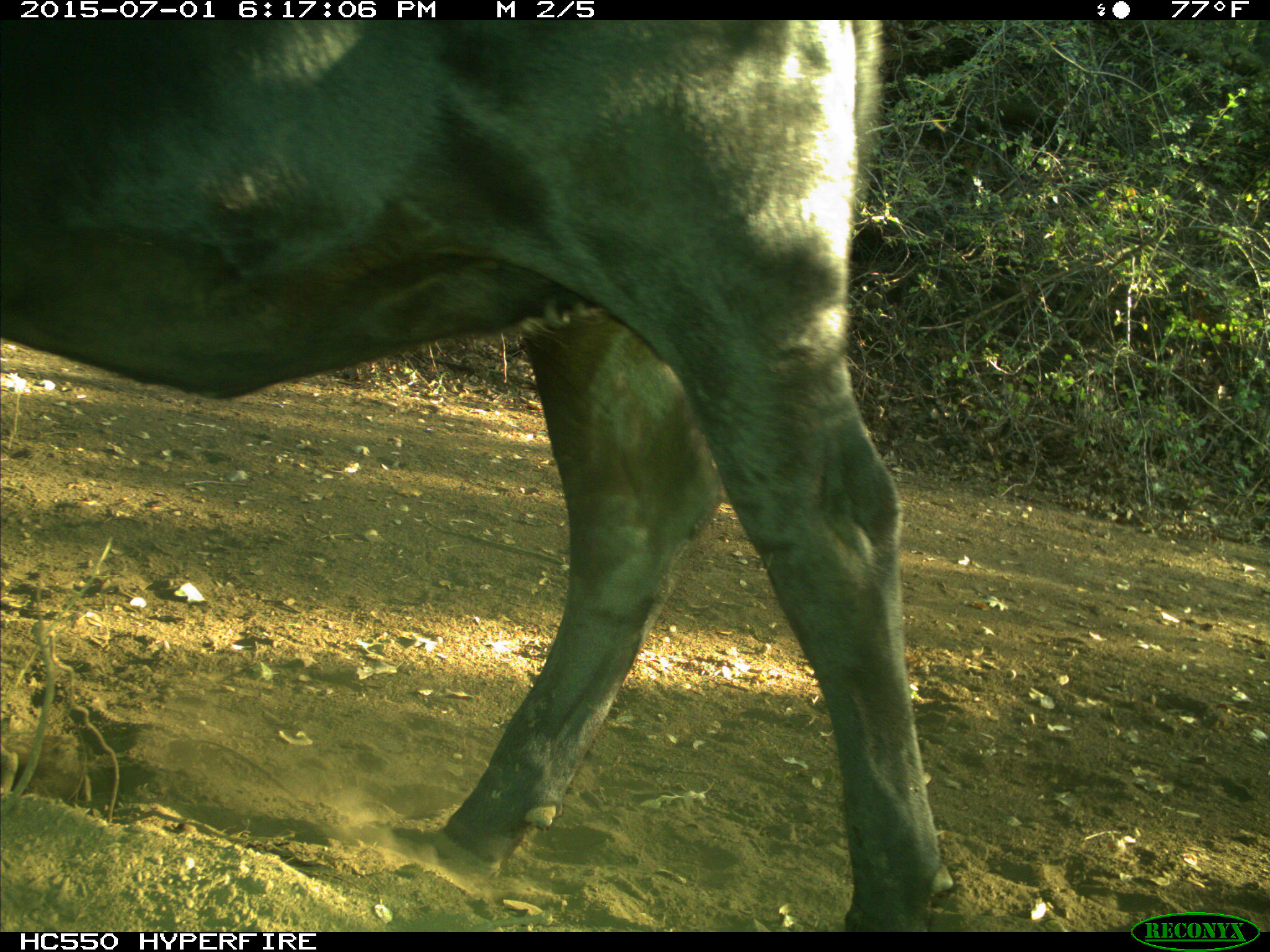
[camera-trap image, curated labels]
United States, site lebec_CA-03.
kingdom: Animalia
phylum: Chordata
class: Mammalia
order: Artiodactyla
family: Bovidae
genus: Bos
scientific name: Bos taurus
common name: domestic cow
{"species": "Bos taurus (domestic cow)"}